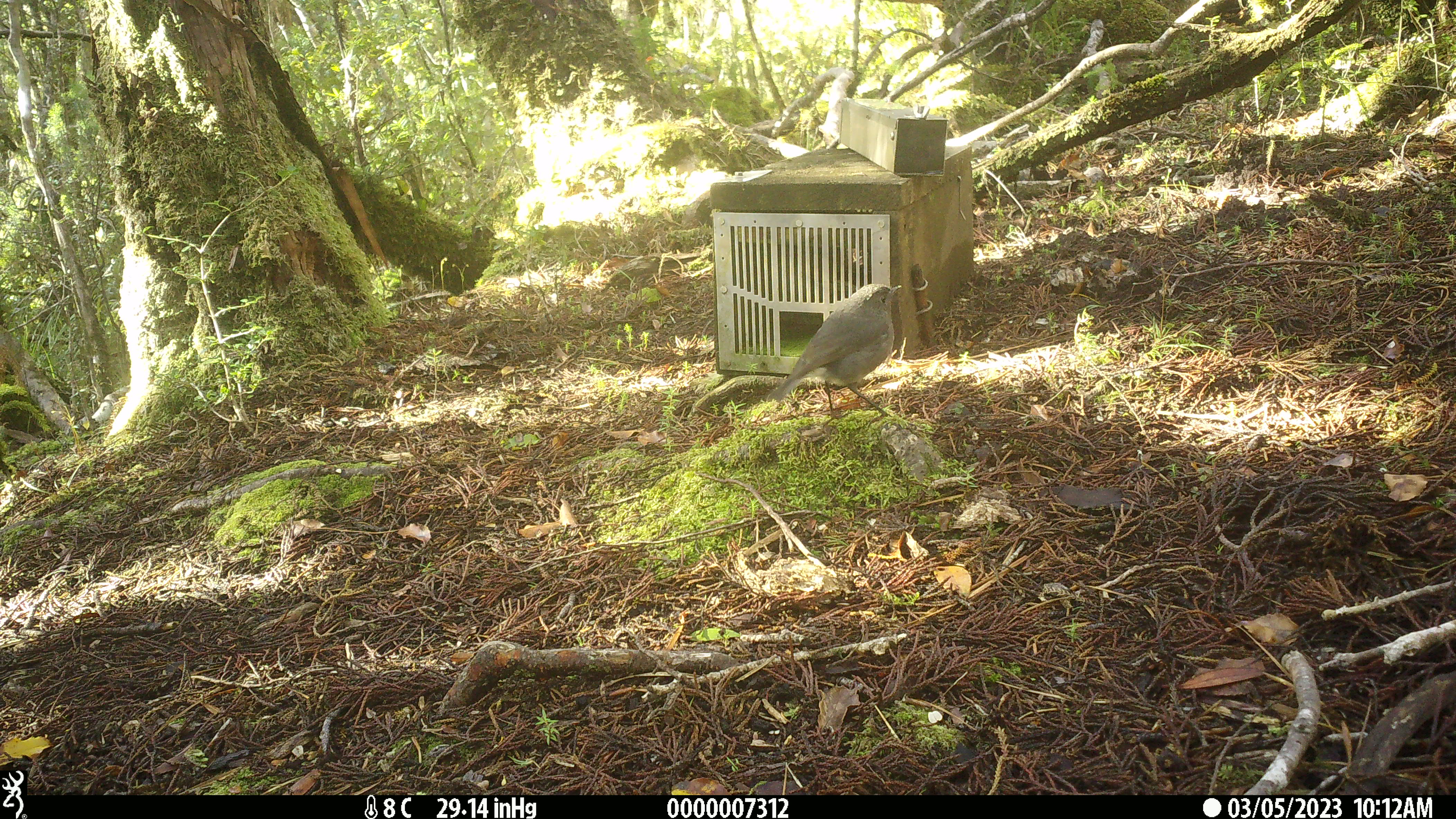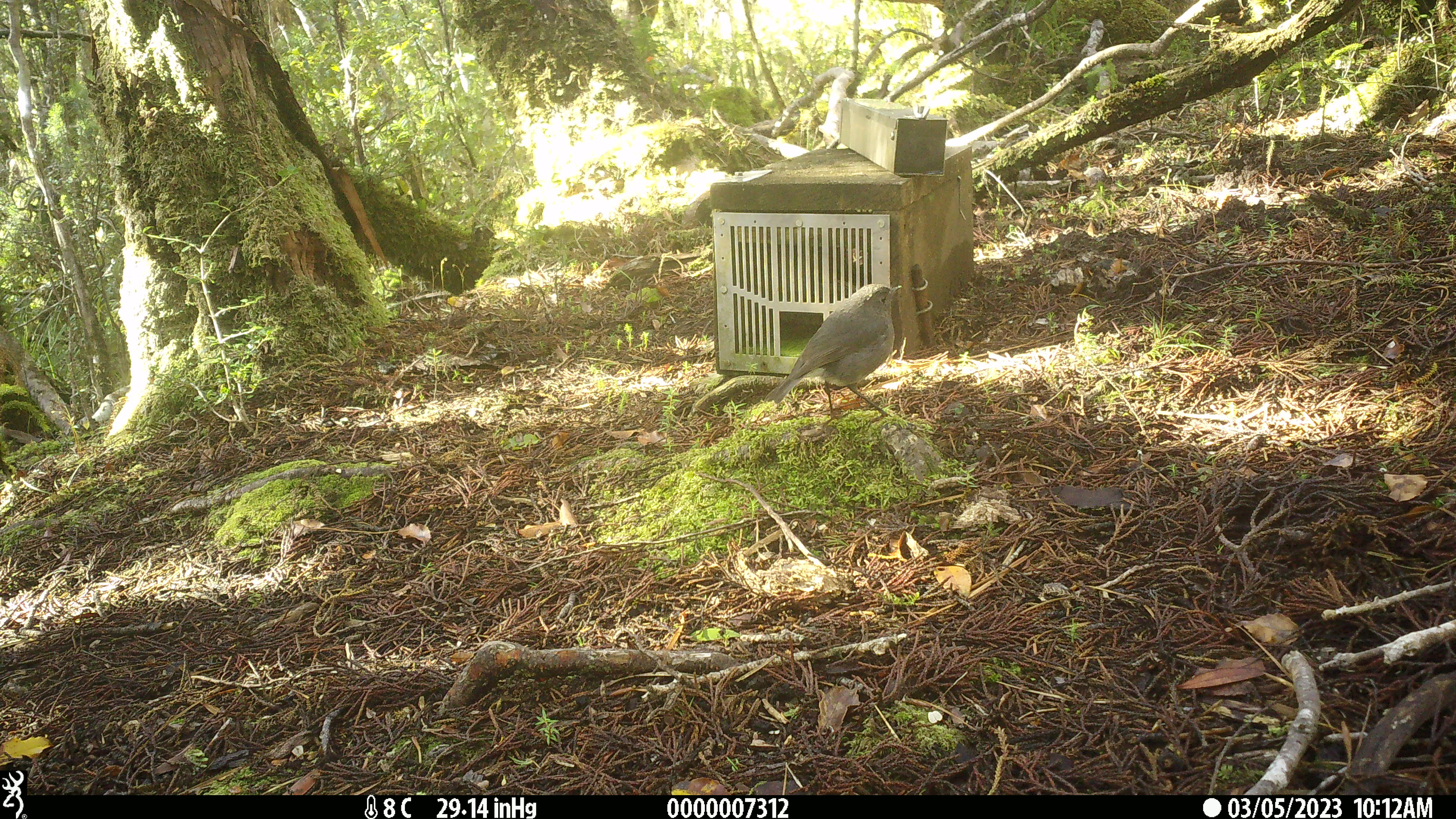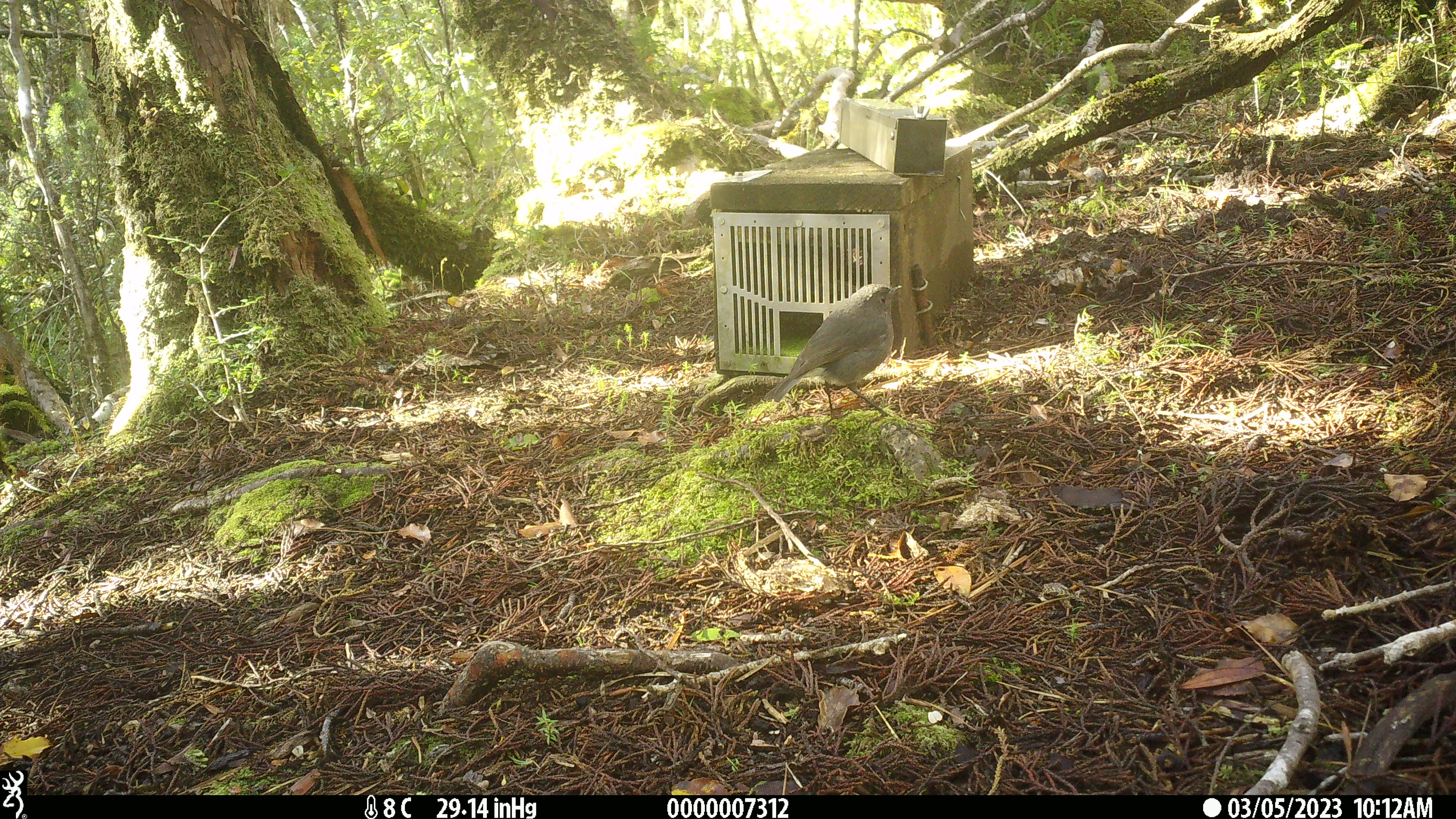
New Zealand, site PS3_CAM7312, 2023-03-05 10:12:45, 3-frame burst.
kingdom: Animalia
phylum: Chordata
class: Aves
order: Passeriformes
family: Petroicidae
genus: Petroica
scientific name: Petroica australis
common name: new zealand robin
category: robin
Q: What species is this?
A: Robin (new zealand robin) (Petroica australis).